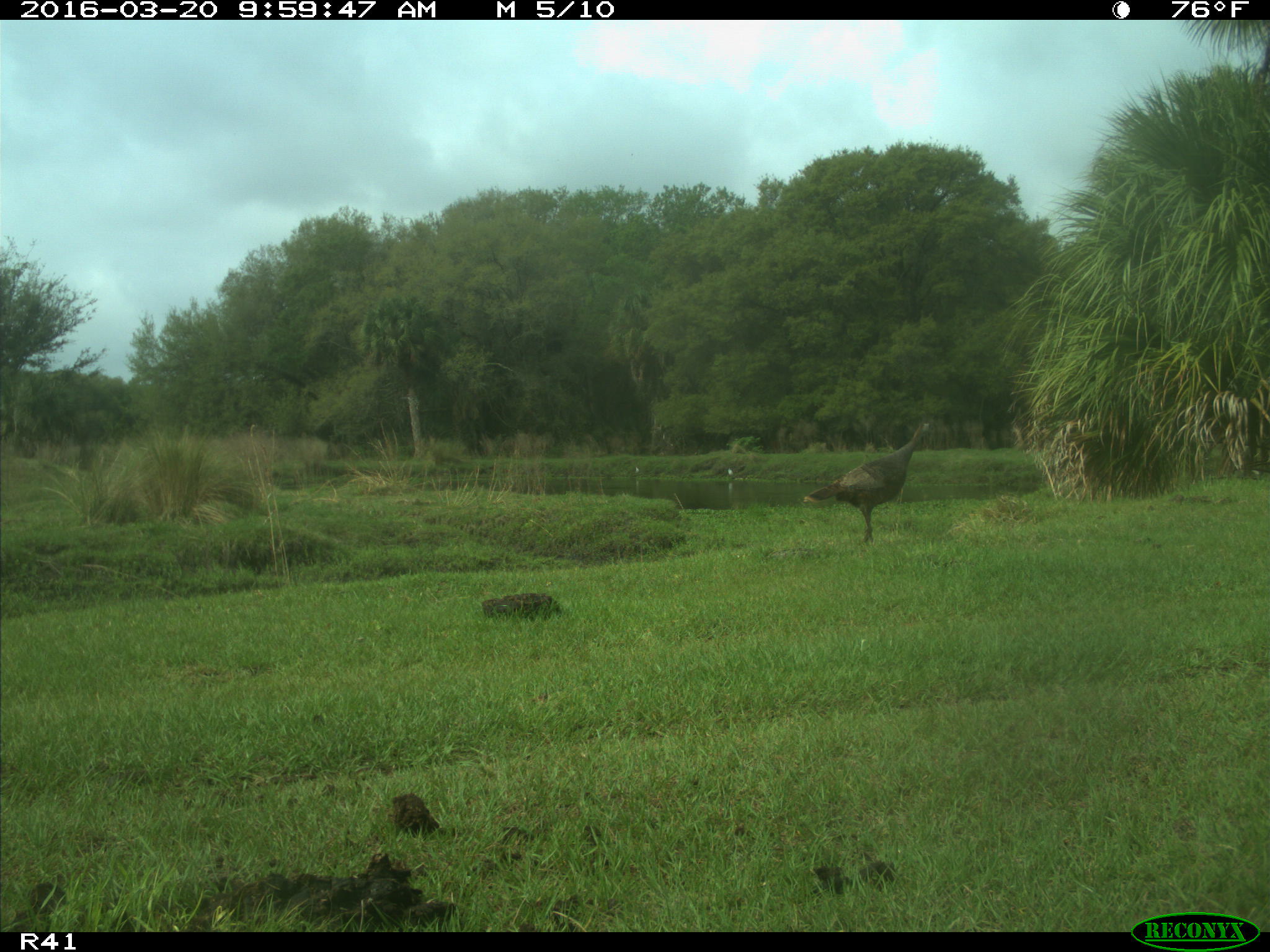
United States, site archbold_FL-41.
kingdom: Animalia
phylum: Chordata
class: Aves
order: Galliformes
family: Phasianidae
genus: Meleagris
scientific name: Meleagris gallopavo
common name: wild turkey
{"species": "Meleagris gallopavo (wild turkey)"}